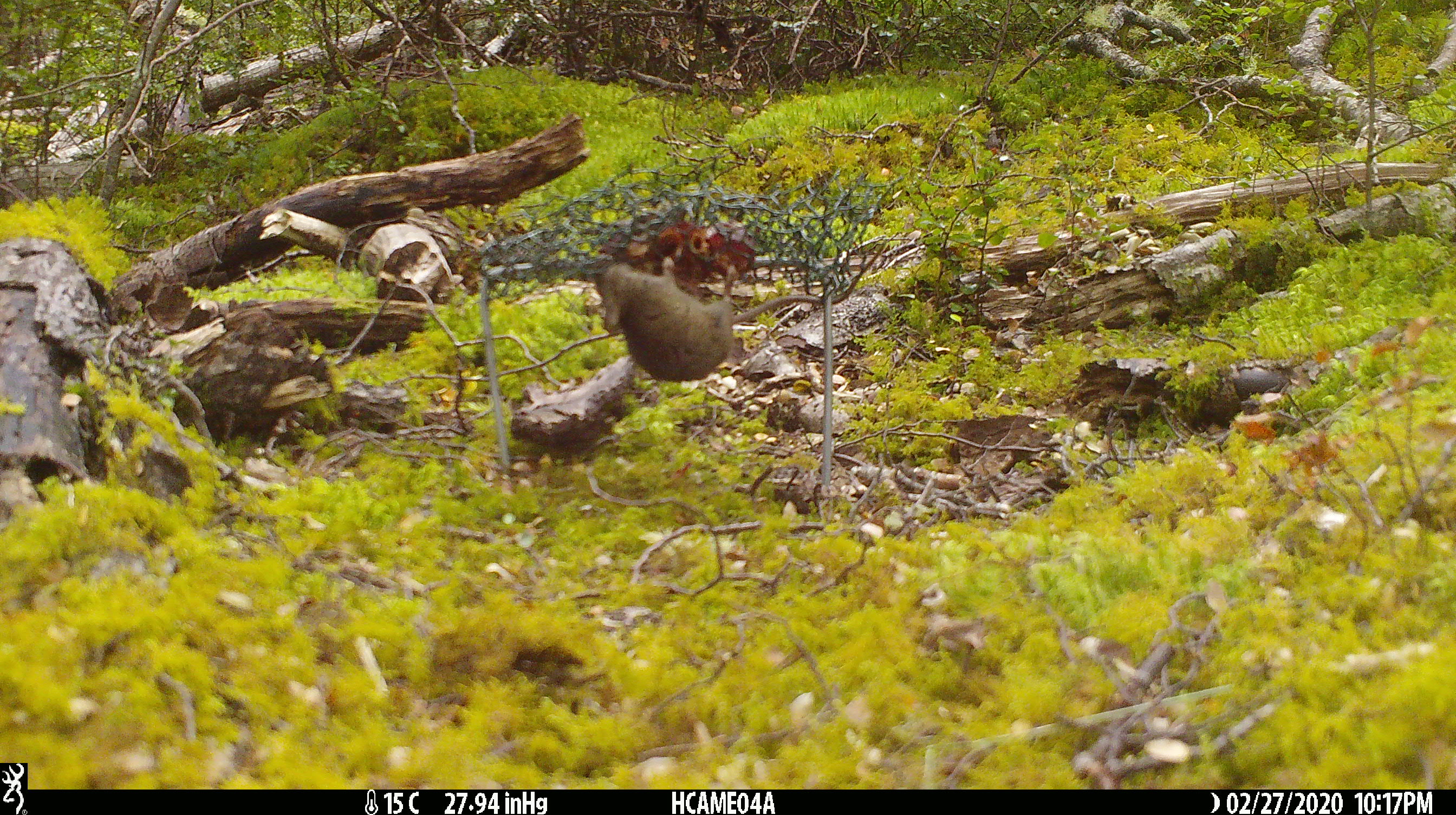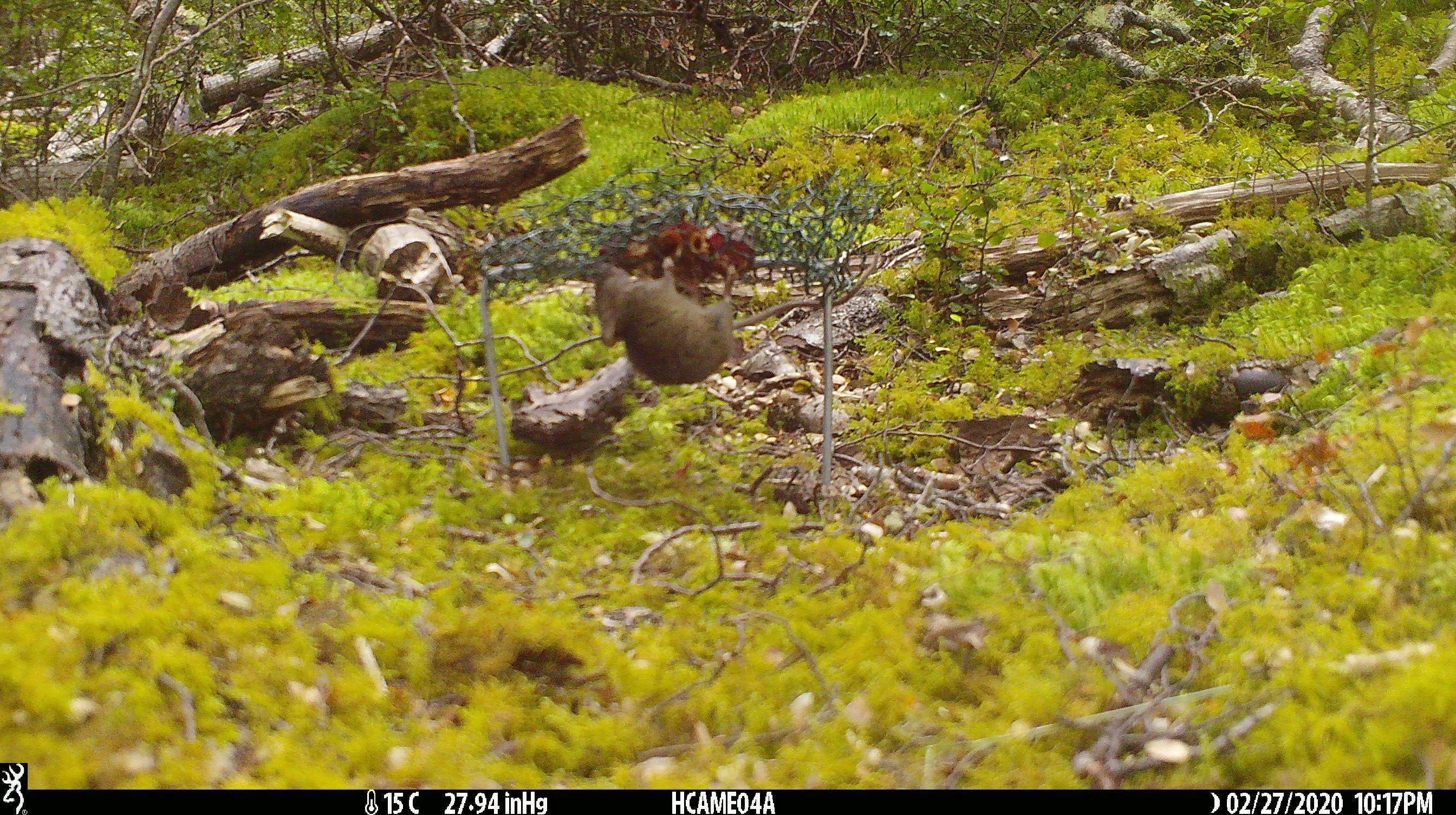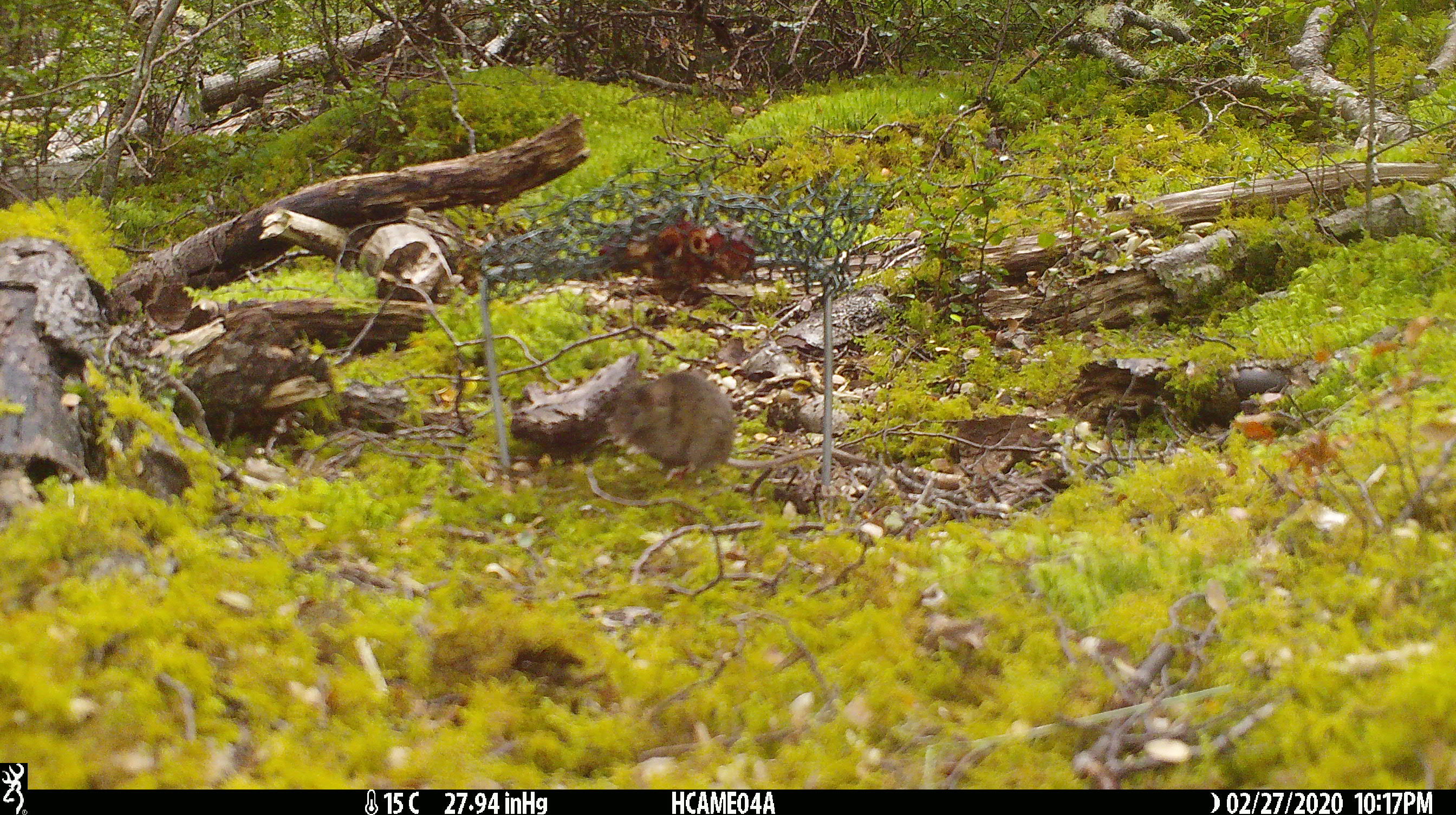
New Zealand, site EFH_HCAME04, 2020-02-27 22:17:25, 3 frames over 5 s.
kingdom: Animalia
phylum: Chordata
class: Mammalia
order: Rodentia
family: Muridae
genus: Mus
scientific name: Mus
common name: mouse